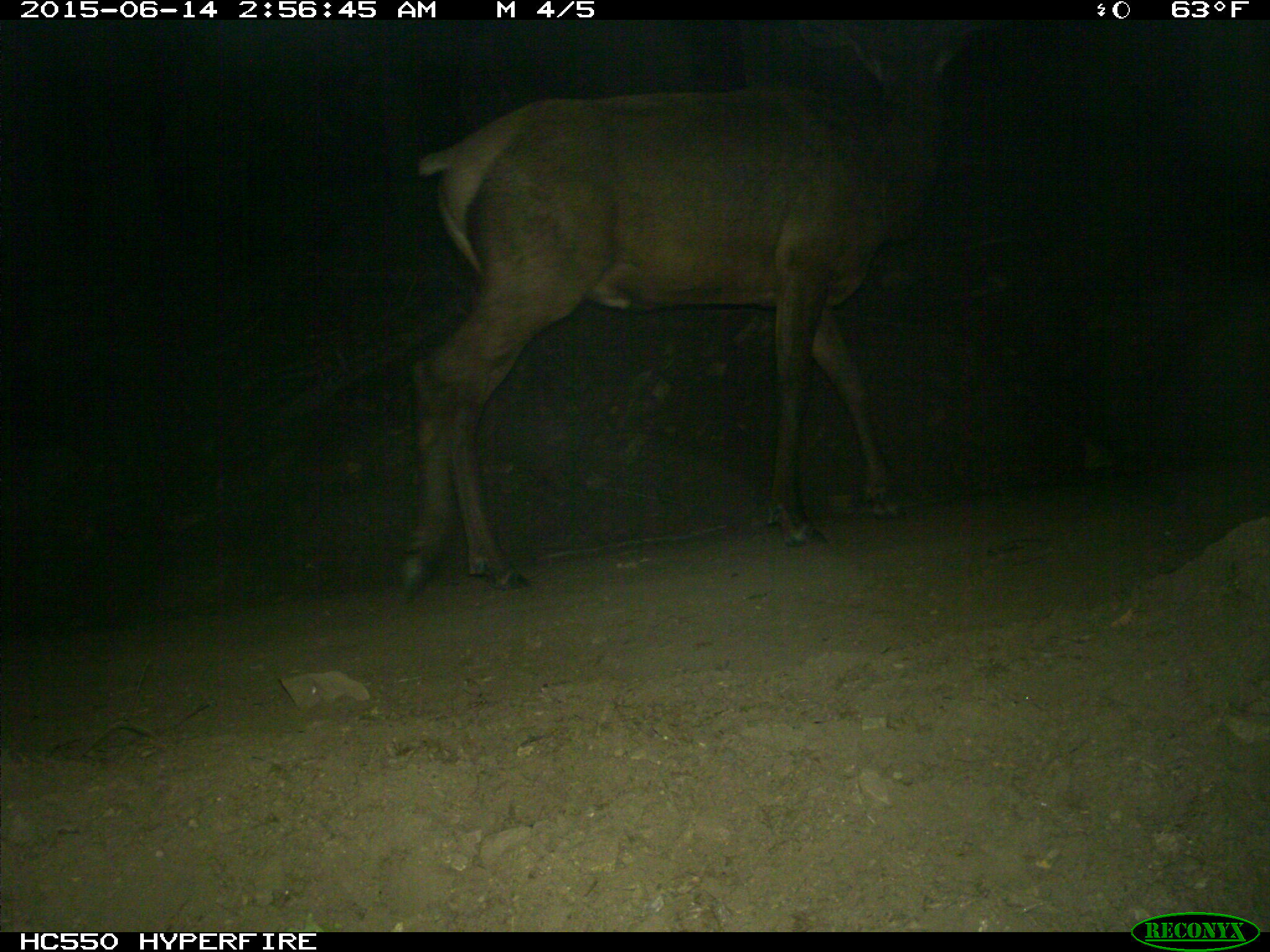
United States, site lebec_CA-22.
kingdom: Animalia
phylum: Chordata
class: Mammalia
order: Artiodactyla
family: Cervidae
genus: Cervus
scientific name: Cervus canadensis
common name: elk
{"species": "Cervus canadensis (elk)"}